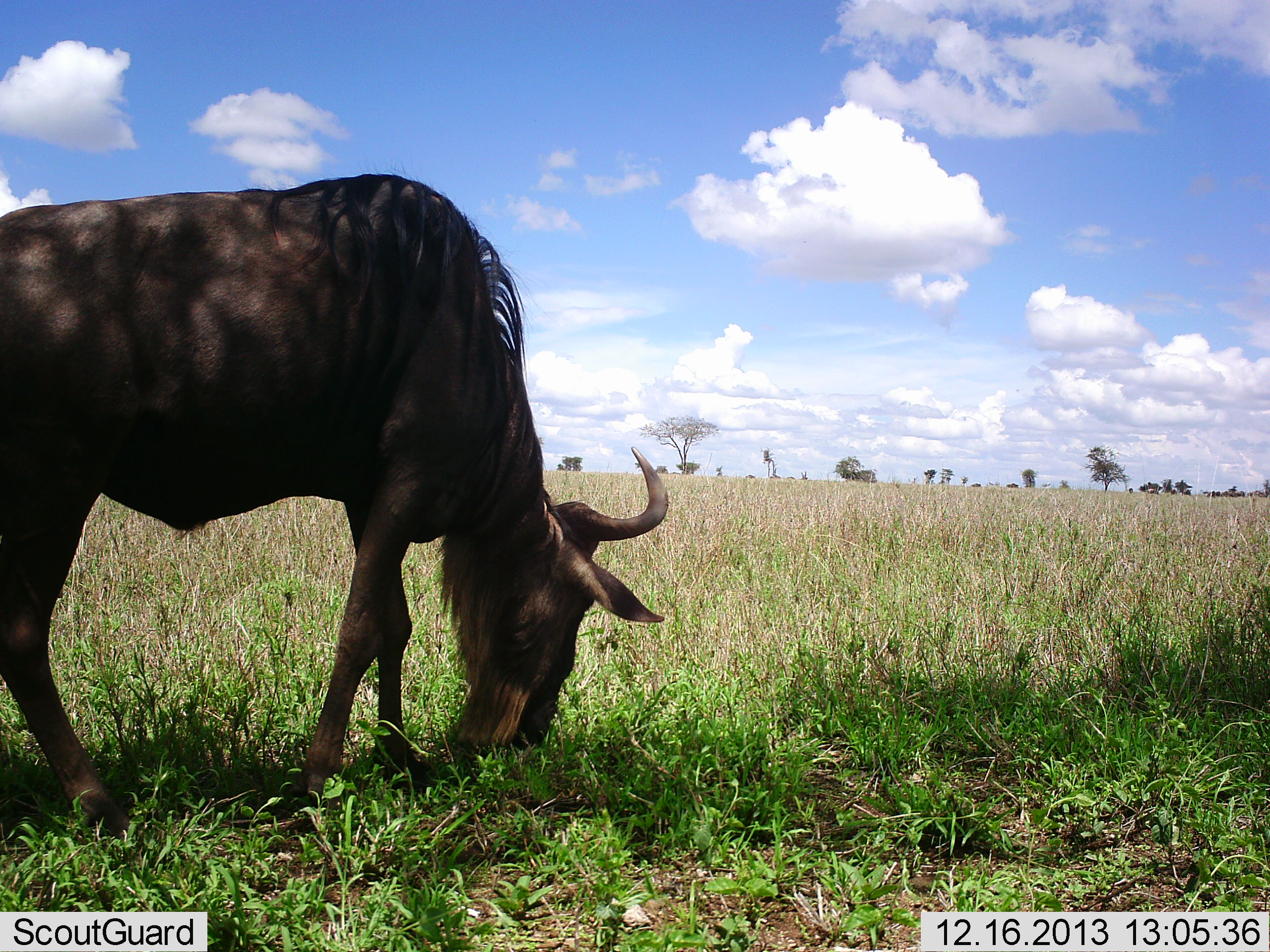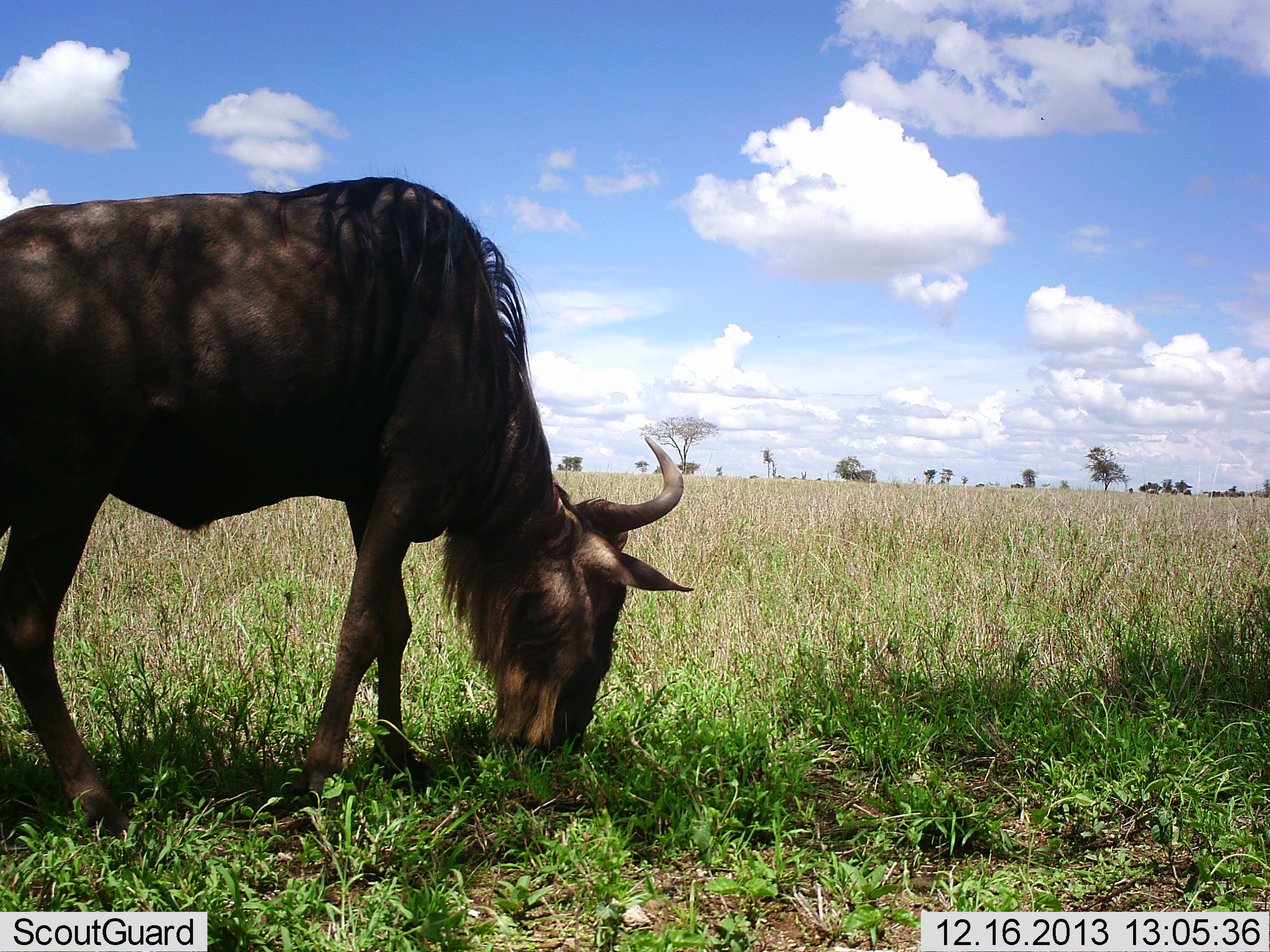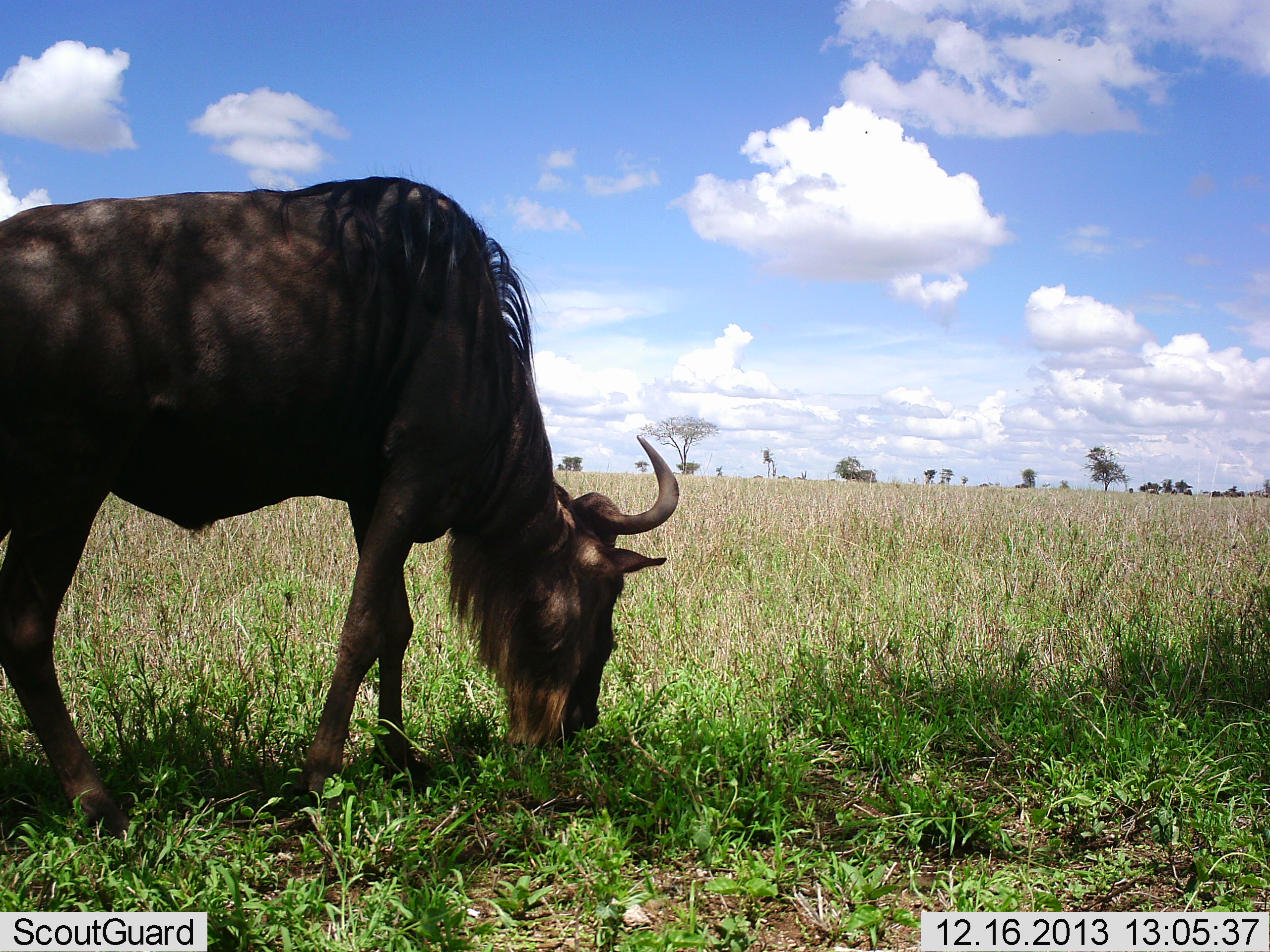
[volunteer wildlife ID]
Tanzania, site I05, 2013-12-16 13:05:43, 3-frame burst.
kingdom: Animalia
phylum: Chordata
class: Mammalia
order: Artiodactyla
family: Bovidae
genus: Connochaetes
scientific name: Connochaetes taurinus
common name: blue wildebeest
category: wildebeest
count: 1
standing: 36%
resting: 0%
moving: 18%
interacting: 0%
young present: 0%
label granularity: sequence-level